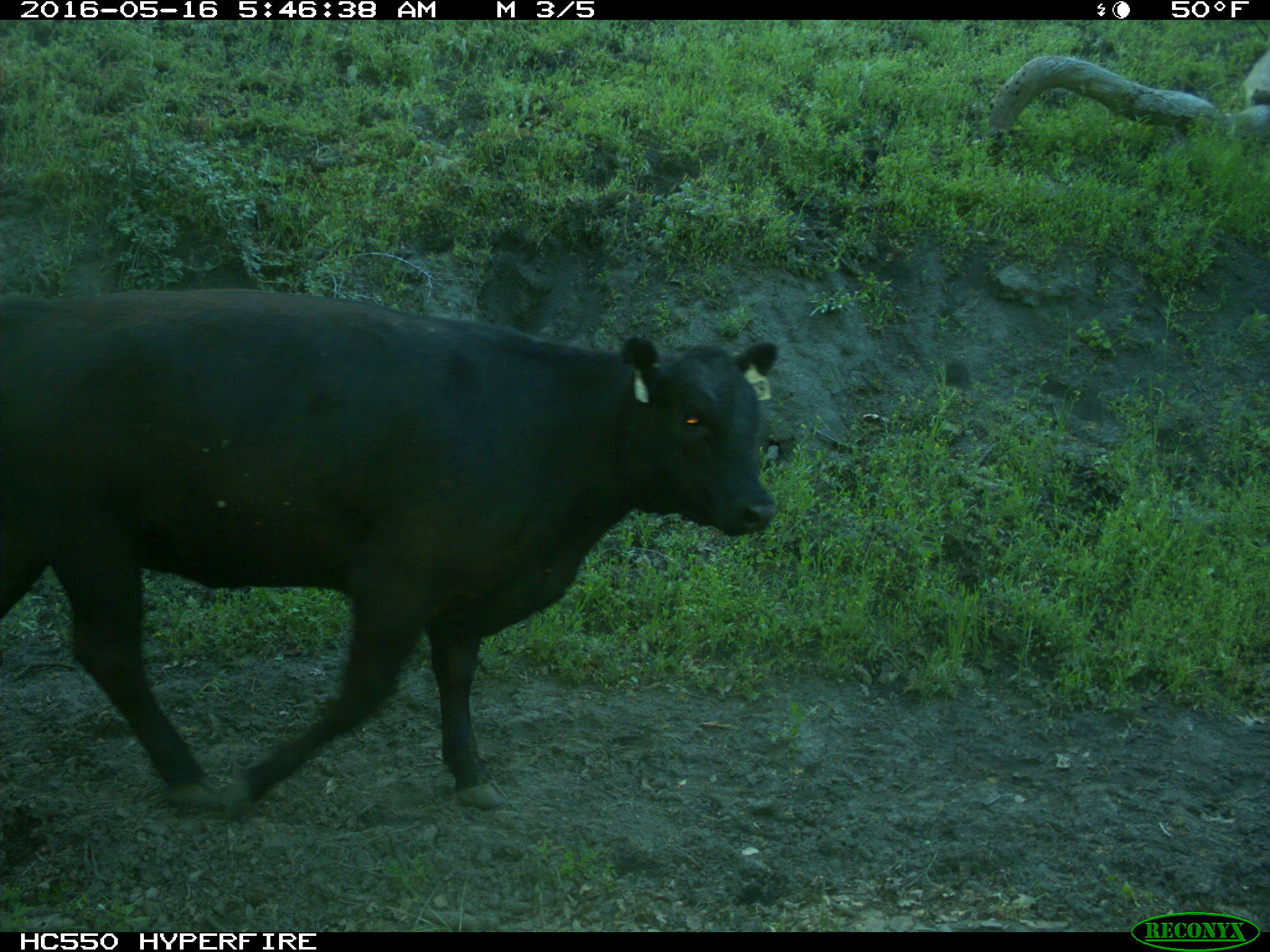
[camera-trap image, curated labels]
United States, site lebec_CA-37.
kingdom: Animalia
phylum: Chordata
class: Mammalia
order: Artiodactyla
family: Bovidae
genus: Bos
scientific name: Bos taurus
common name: domestic cow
Bos taurus (domestic cow).